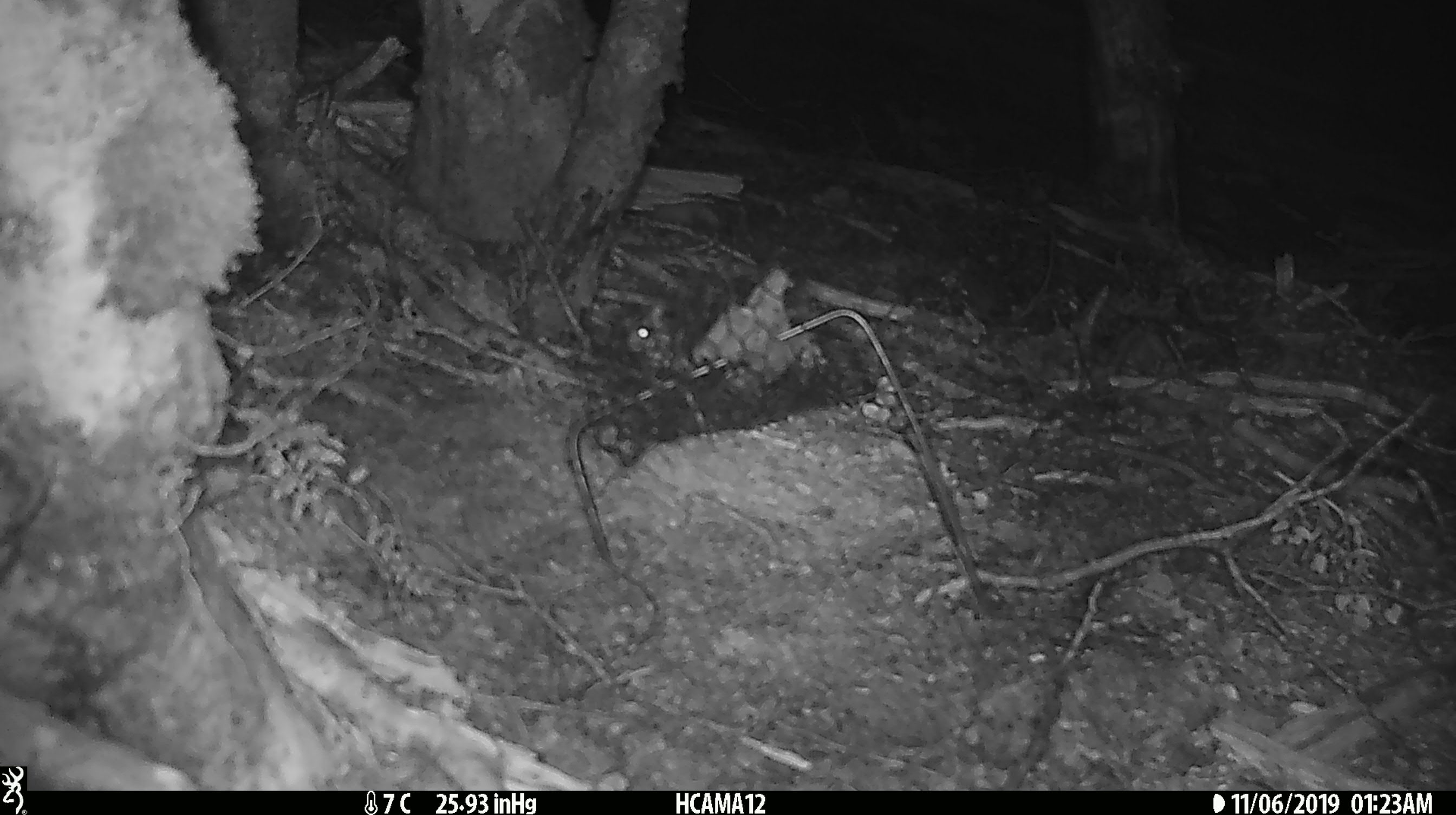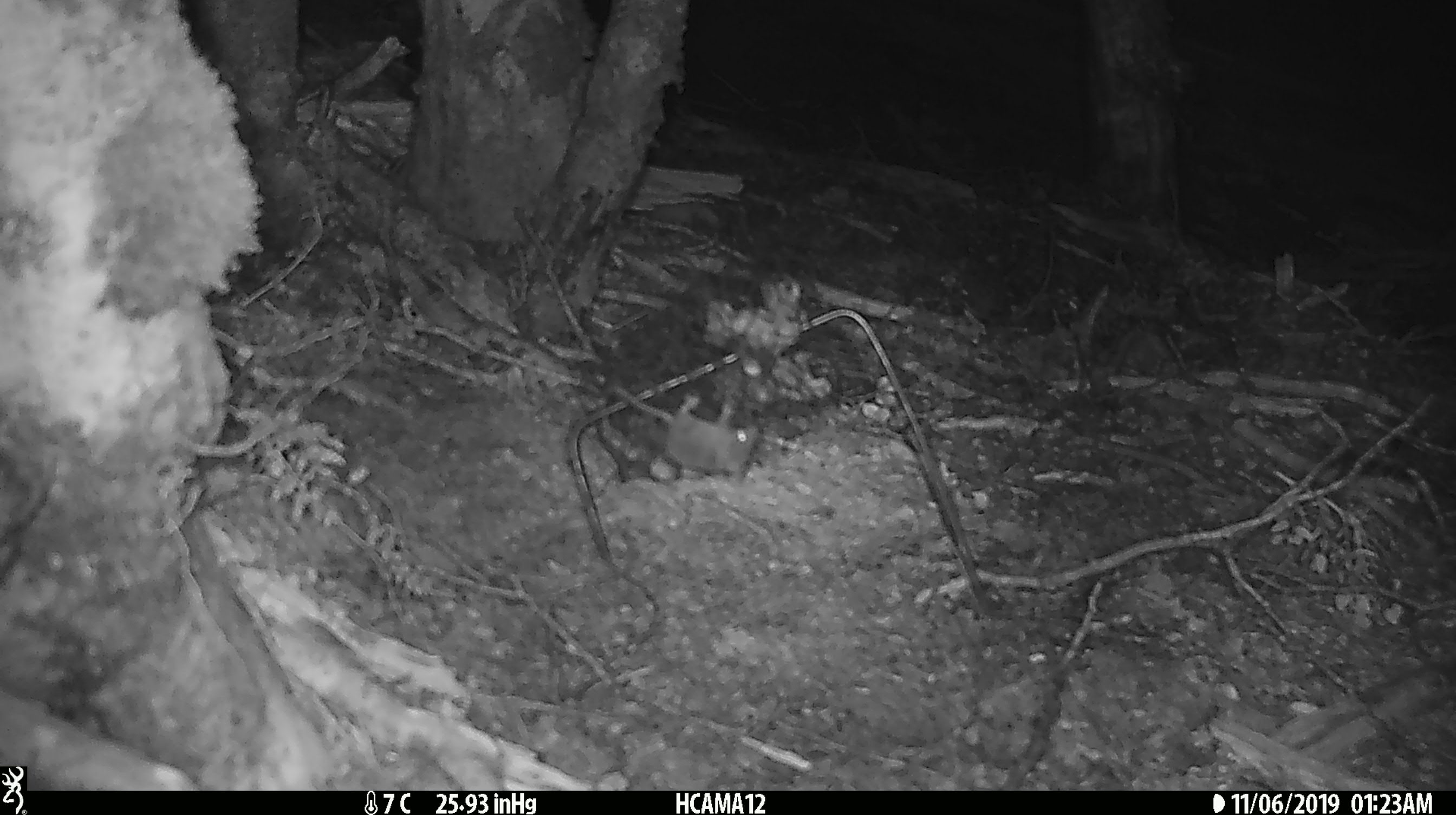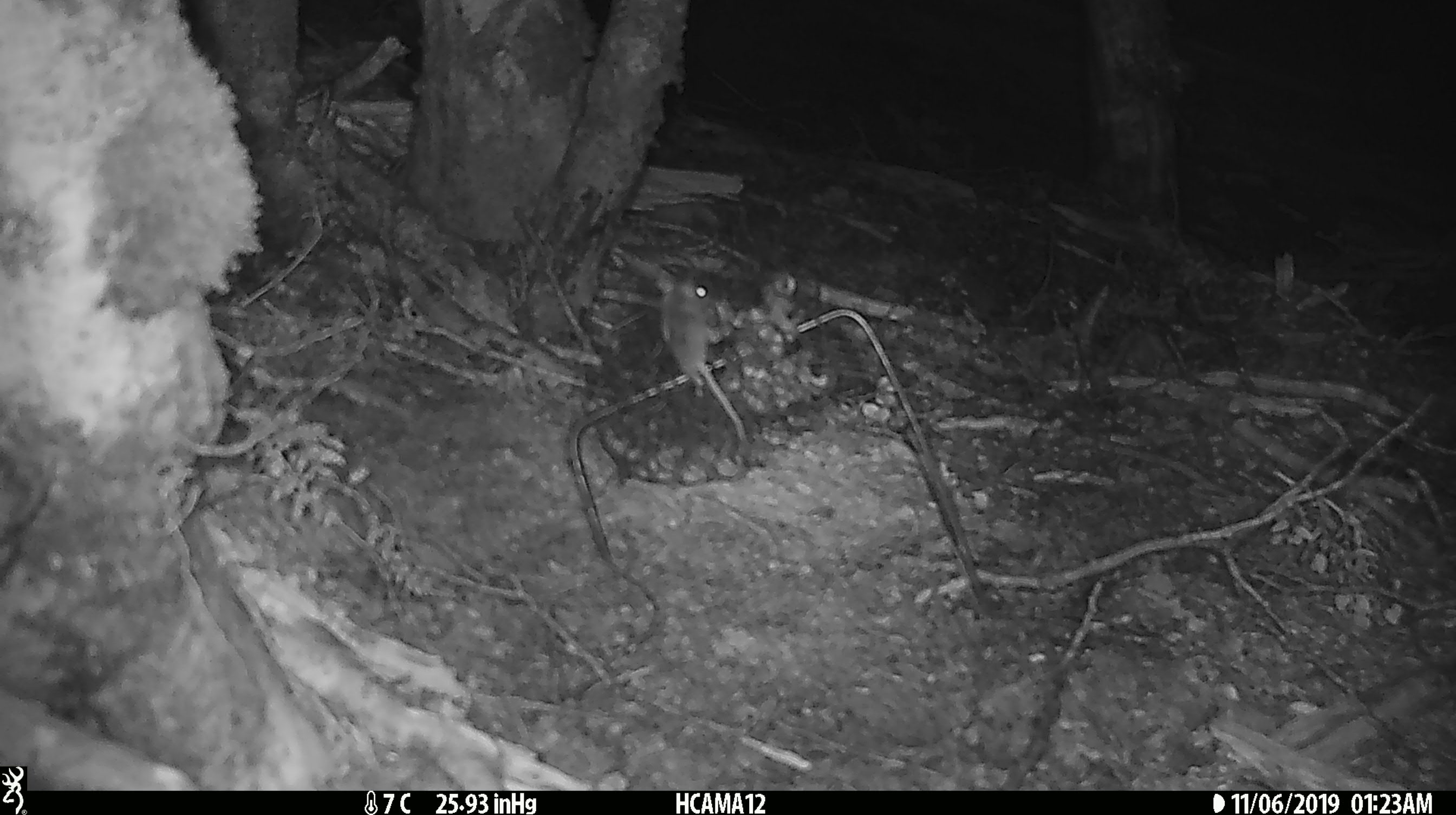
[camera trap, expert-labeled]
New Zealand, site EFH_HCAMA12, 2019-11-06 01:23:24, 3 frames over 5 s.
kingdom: Animalia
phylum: Chordata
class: Mammalia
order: Rodentia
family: Muridae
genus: Mus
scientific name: Mus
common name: mouse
Mouse (Mus).